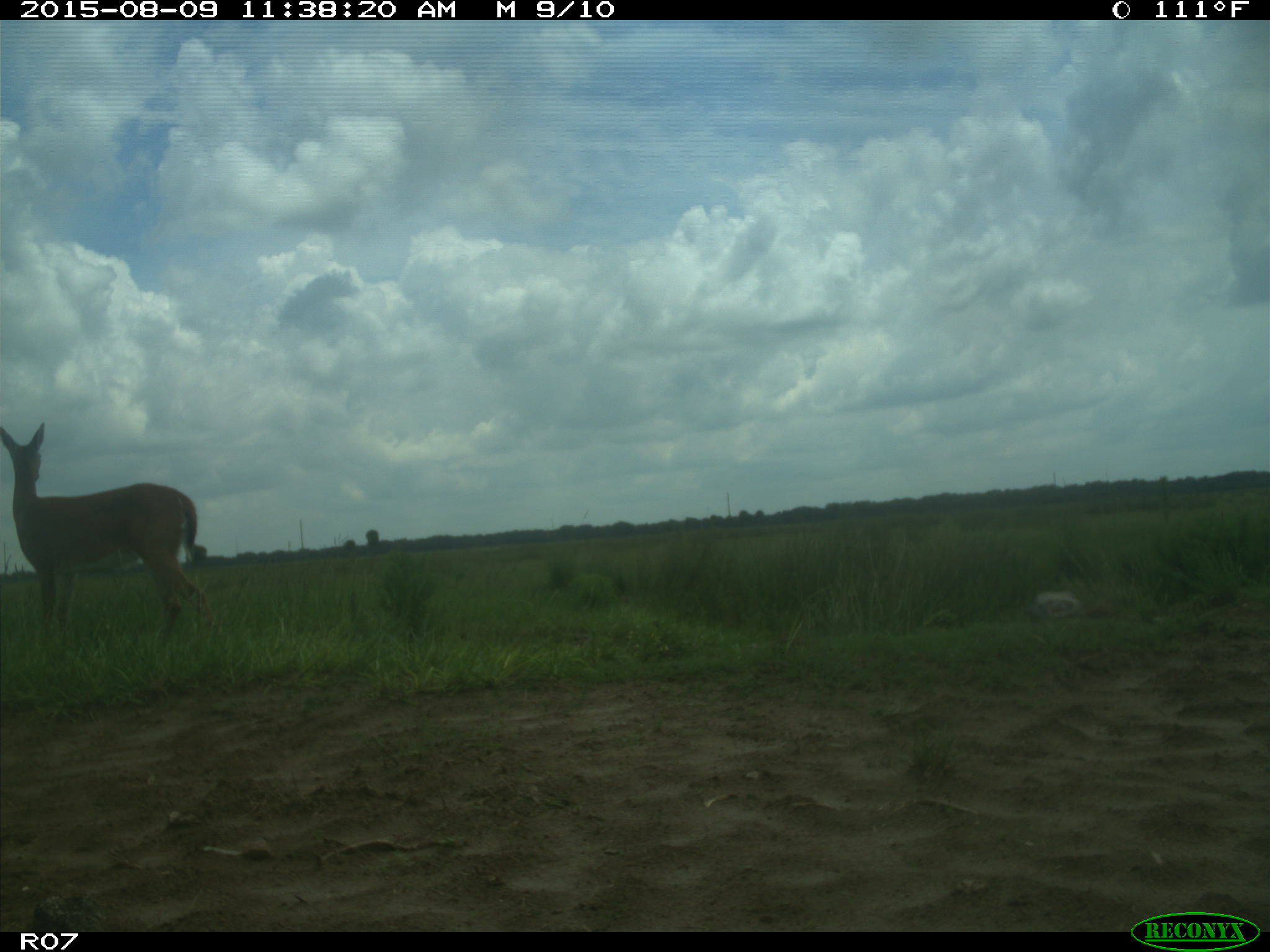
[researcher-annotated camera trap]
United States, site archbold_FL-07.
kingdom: Animalia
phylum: Chordata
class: Mammalia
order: Artiodactyla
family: Cervidae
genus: Odocoileus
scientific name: Odocoileus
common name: deer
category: unidentified deer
Unidentified deer (deer) (Odocoileus).